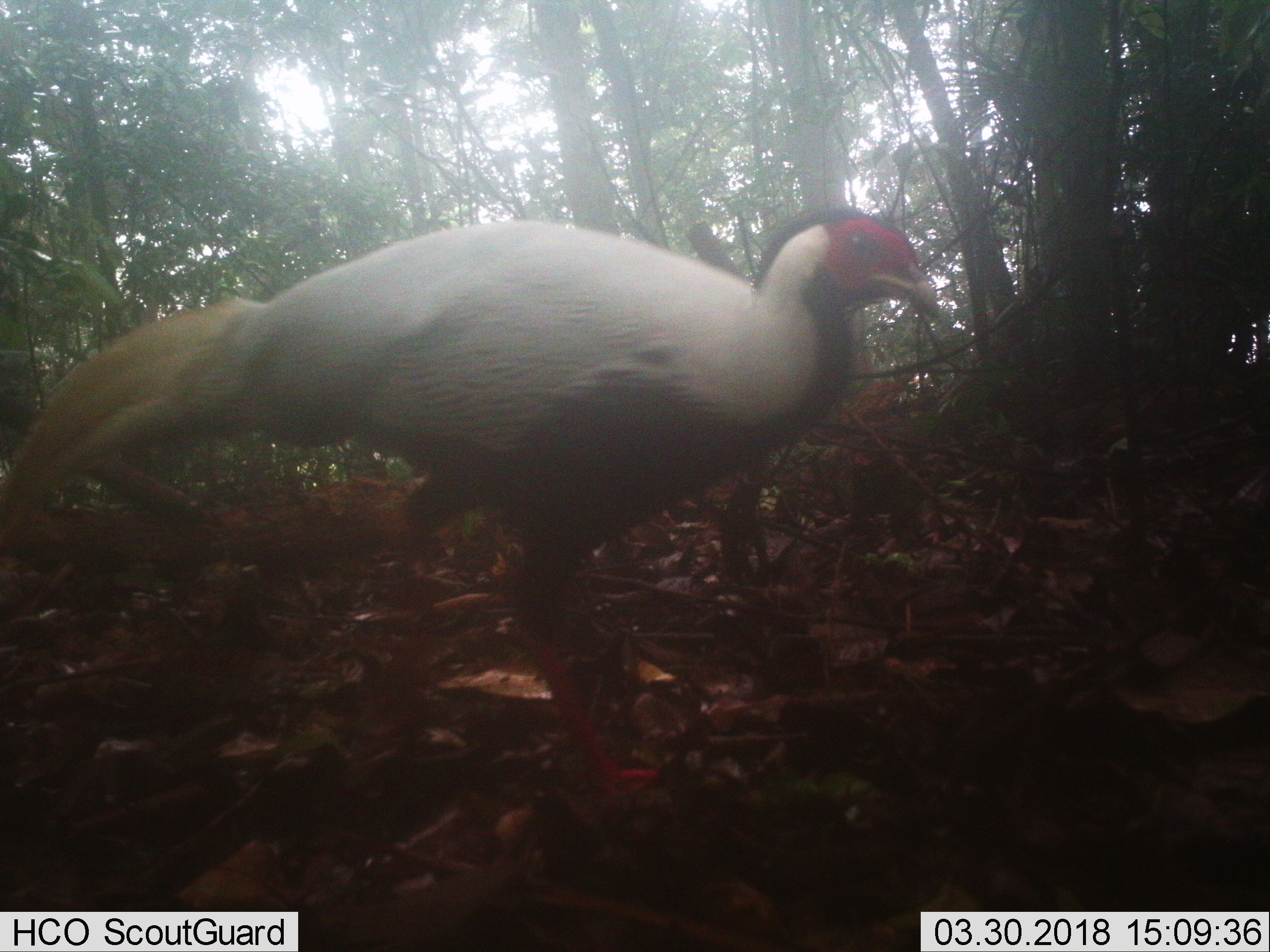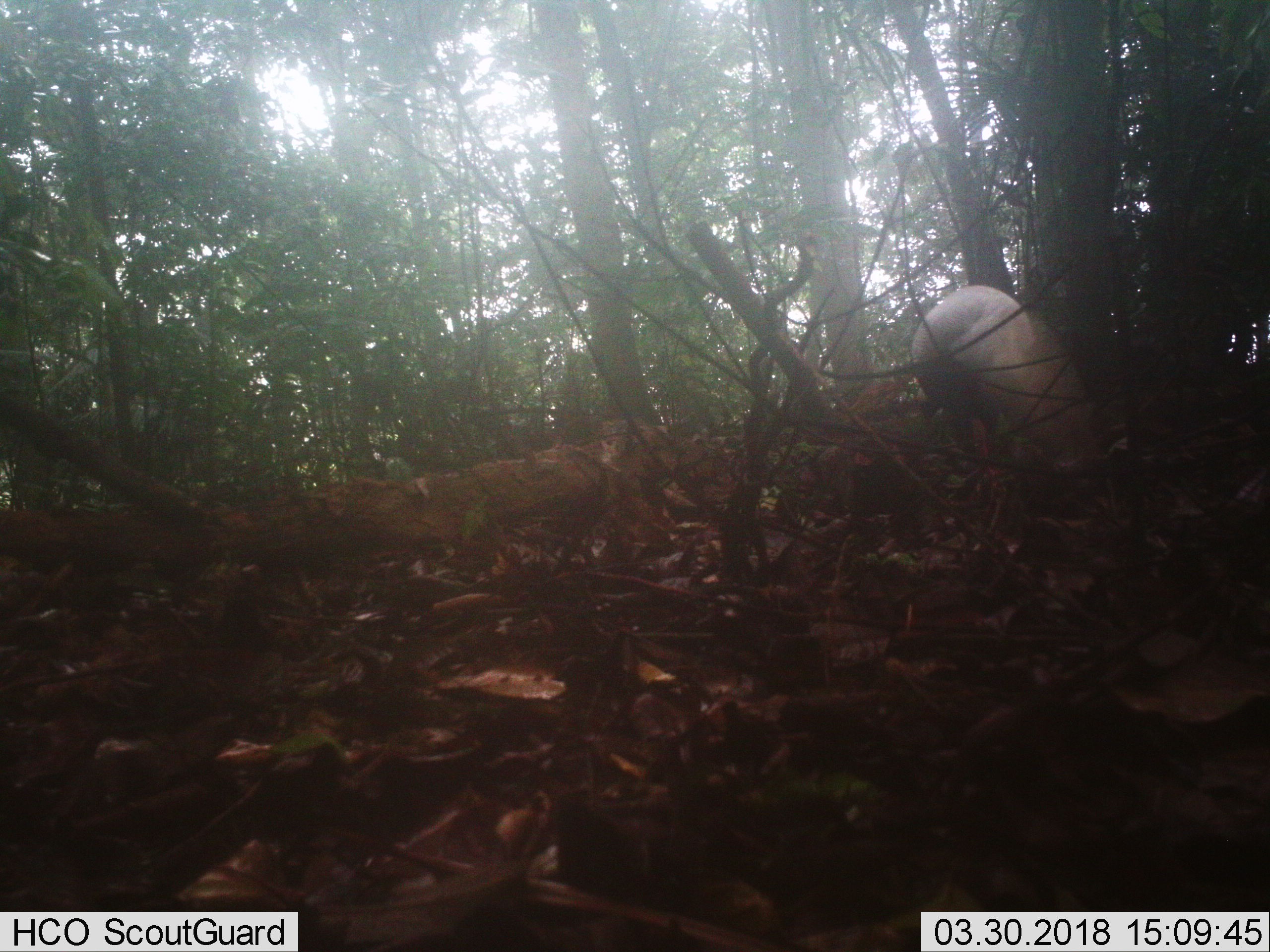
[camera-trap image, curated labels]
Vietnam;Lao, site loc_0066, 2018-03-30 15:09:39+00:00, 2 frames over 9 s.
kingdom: Animalia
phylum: Chordata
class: Aves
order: Galliformes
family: Phasianidae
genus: Lophura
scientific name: Lophura nycthemera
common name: silver pheasant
Silver pheasant (Lophura nycthemera). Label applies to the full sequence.